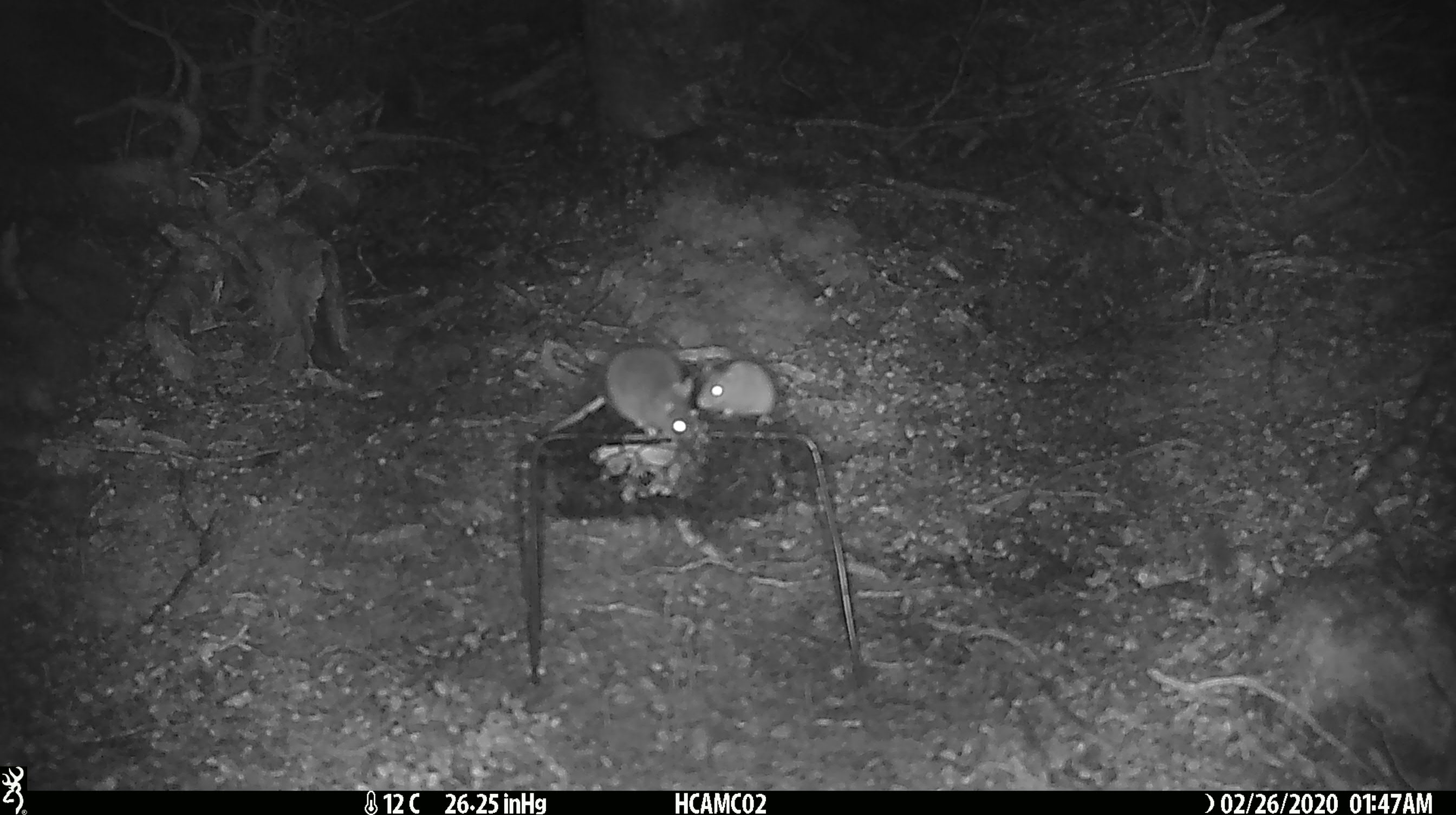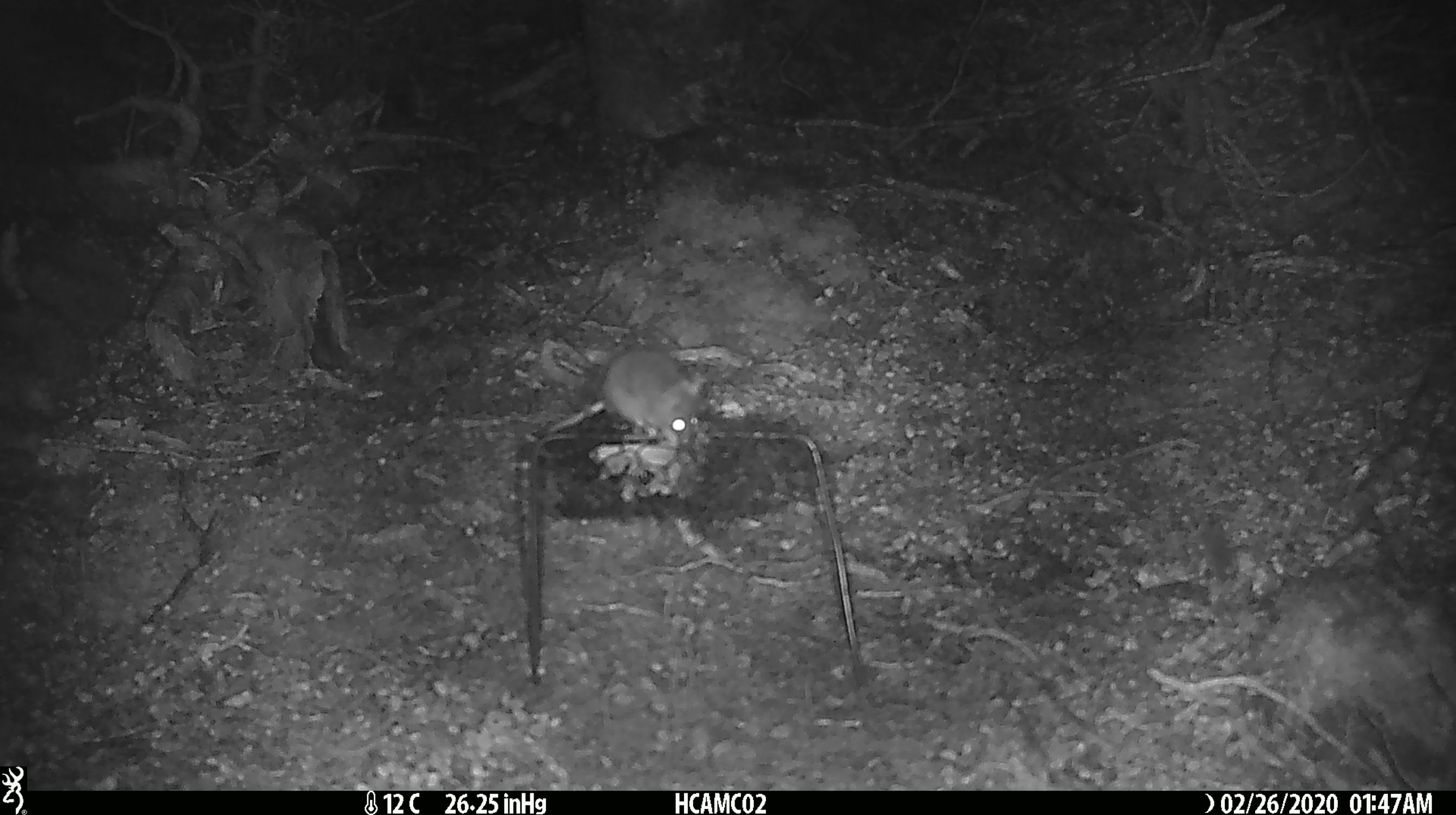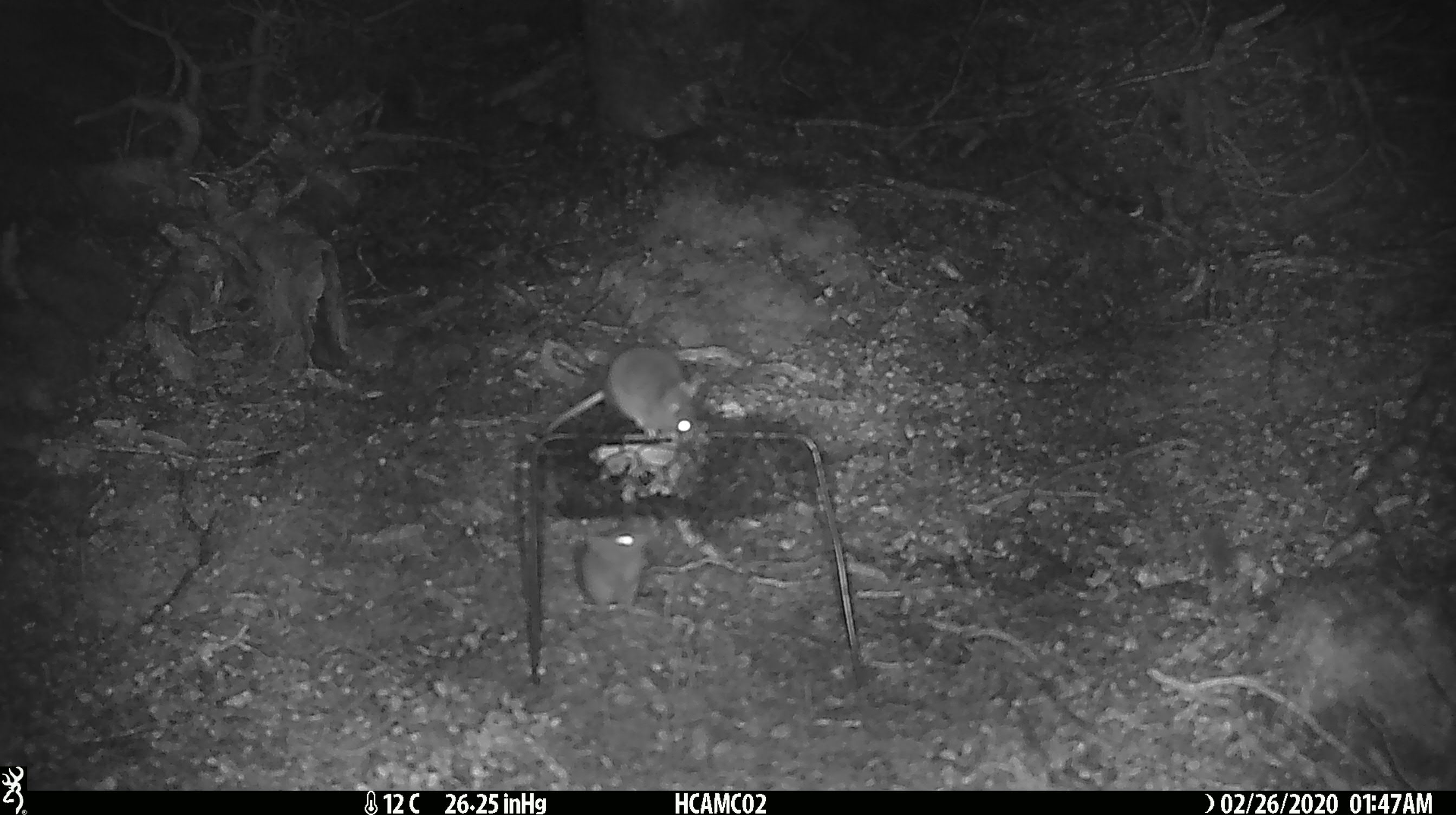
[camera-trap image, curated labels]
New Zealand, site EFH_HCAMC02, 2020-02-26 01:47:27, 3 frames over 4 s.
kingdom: Animalia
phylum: Chordata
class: Mammalia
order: Rodentia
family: Muridae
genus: Mus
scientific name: Mus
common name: mouse